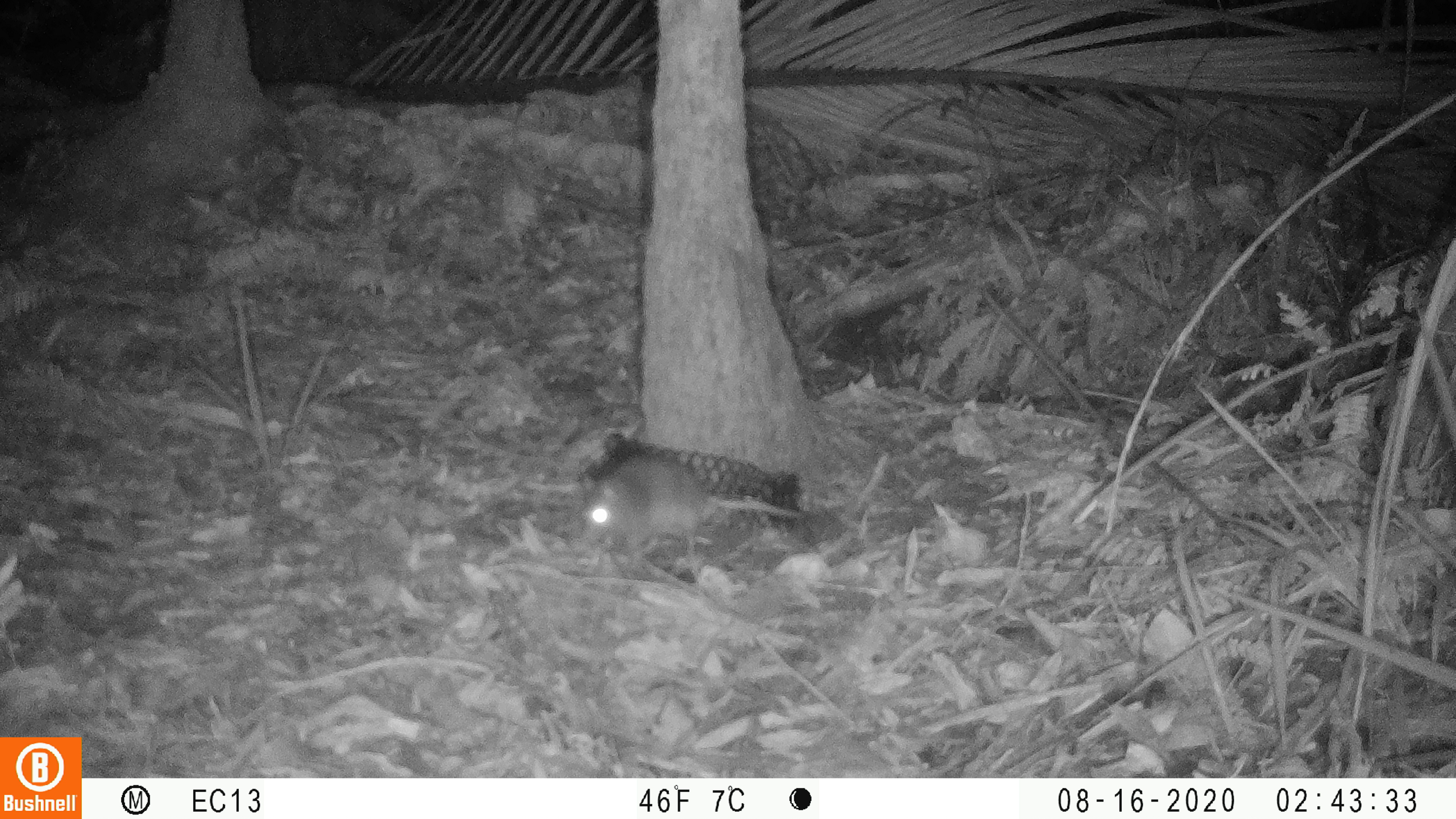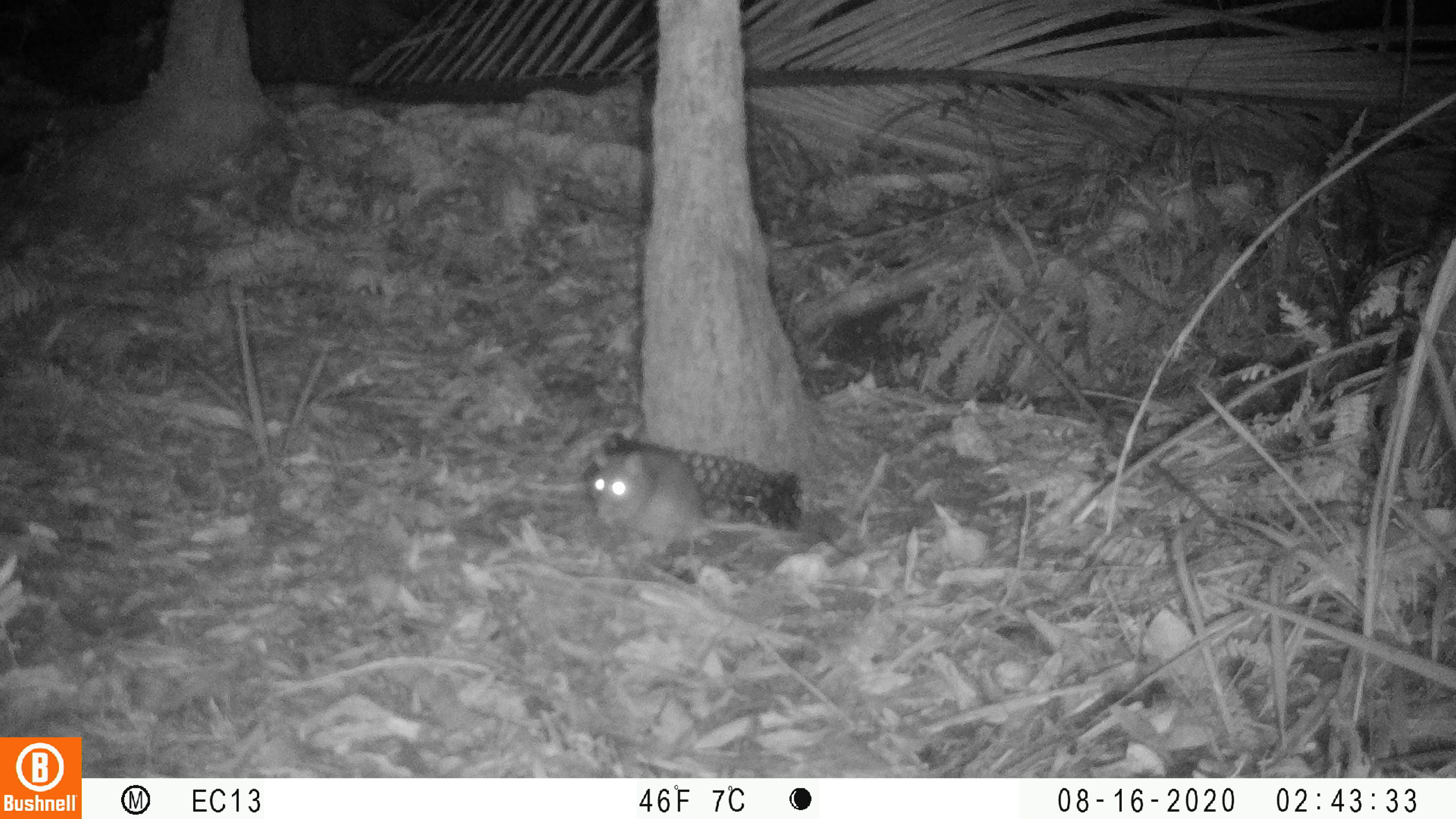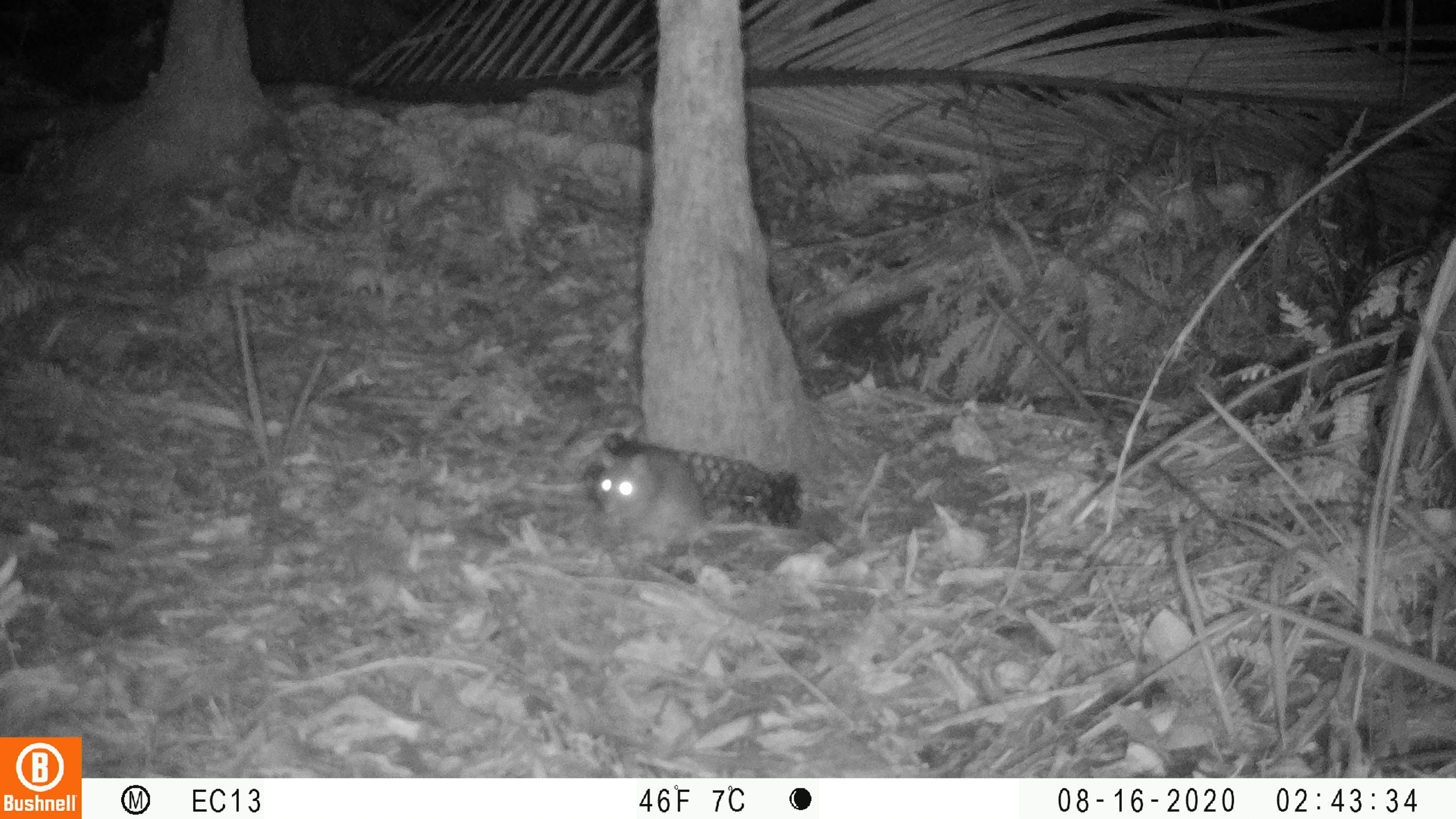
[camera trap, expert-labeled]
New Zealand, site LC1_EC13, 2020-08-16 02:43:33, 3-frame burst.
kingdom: Animalia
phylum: Chordata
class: Mammalia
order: Rodentia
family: Muridae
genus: Rattus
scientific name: Rattus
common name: rat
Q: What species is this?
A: Rat (Rattus).